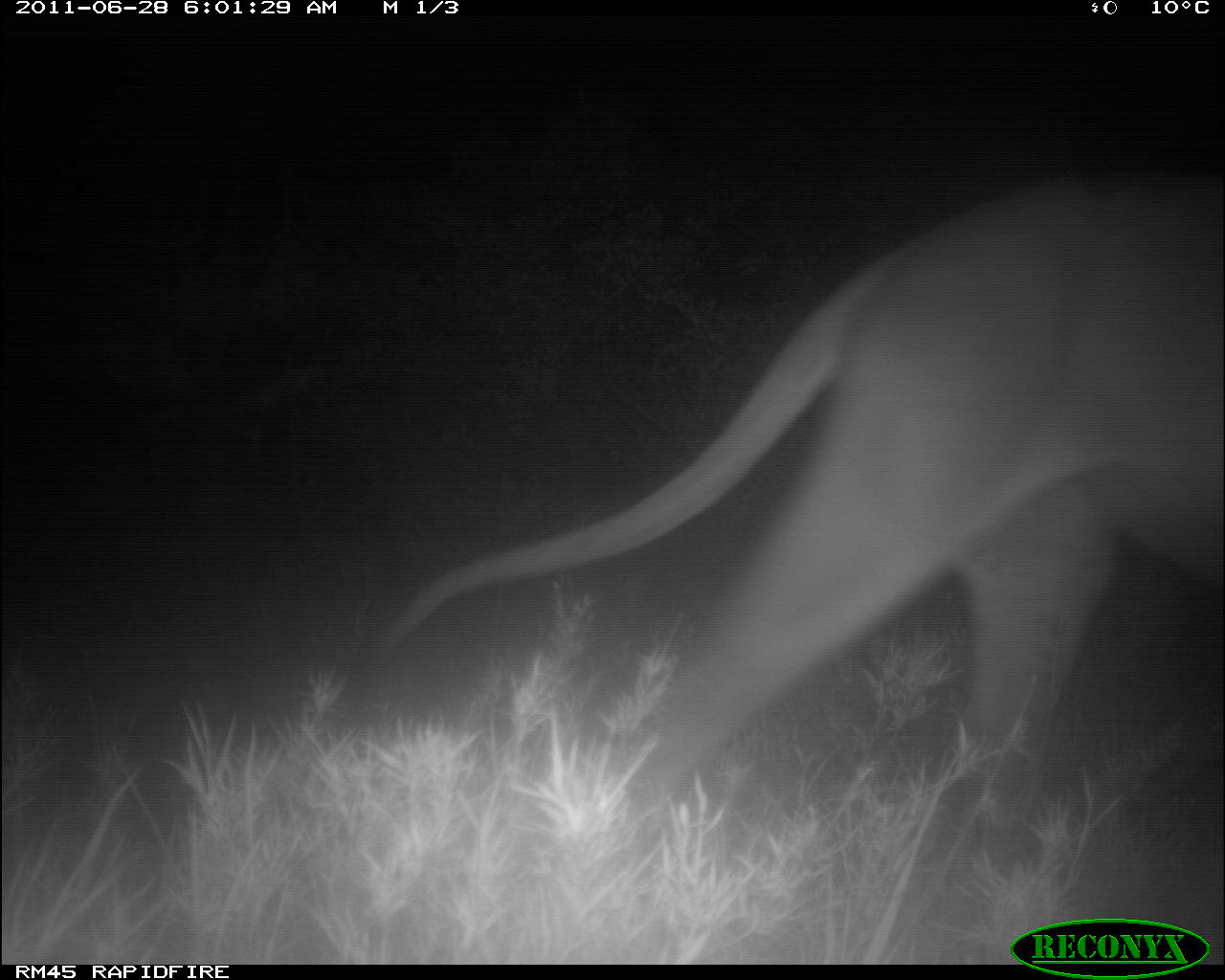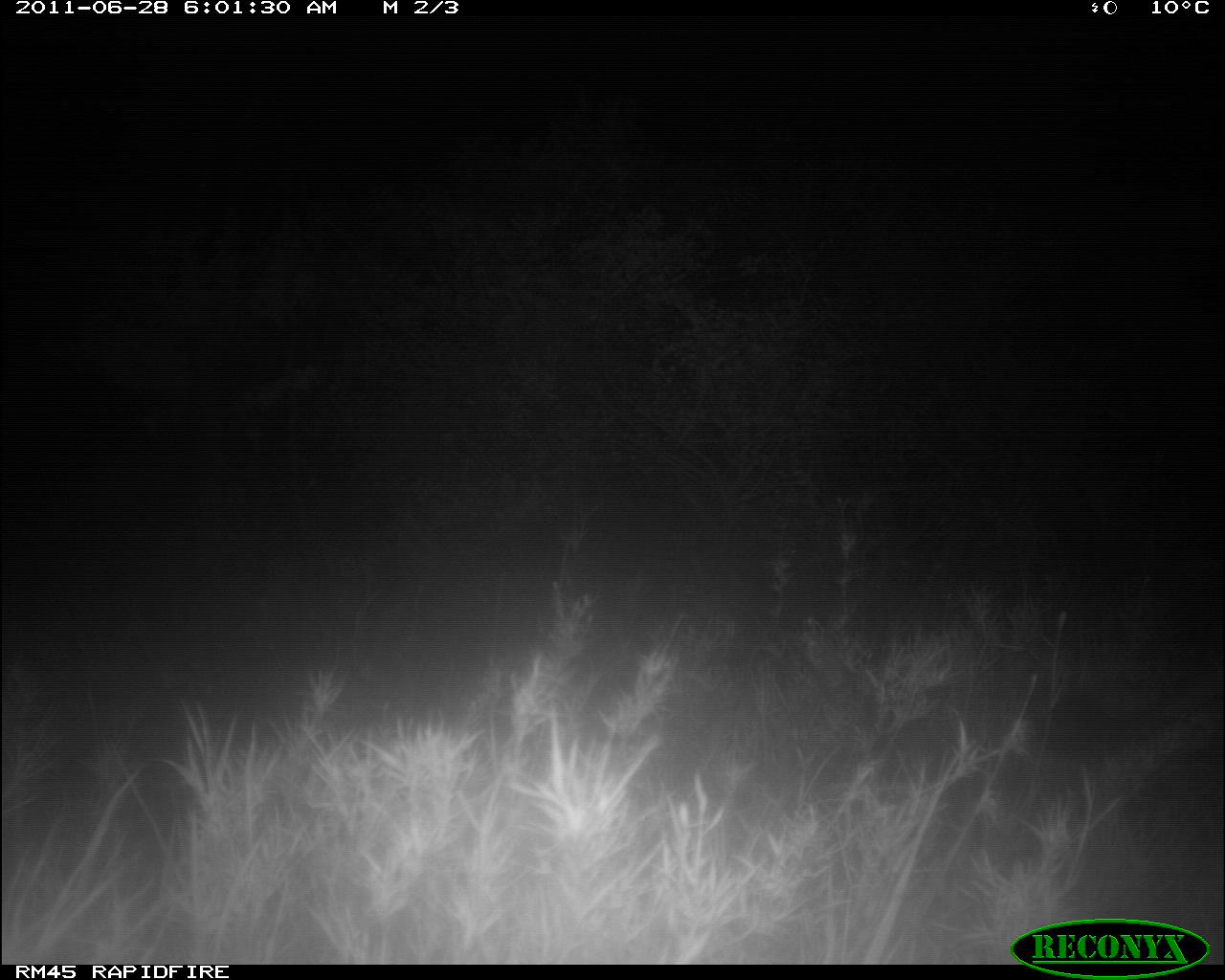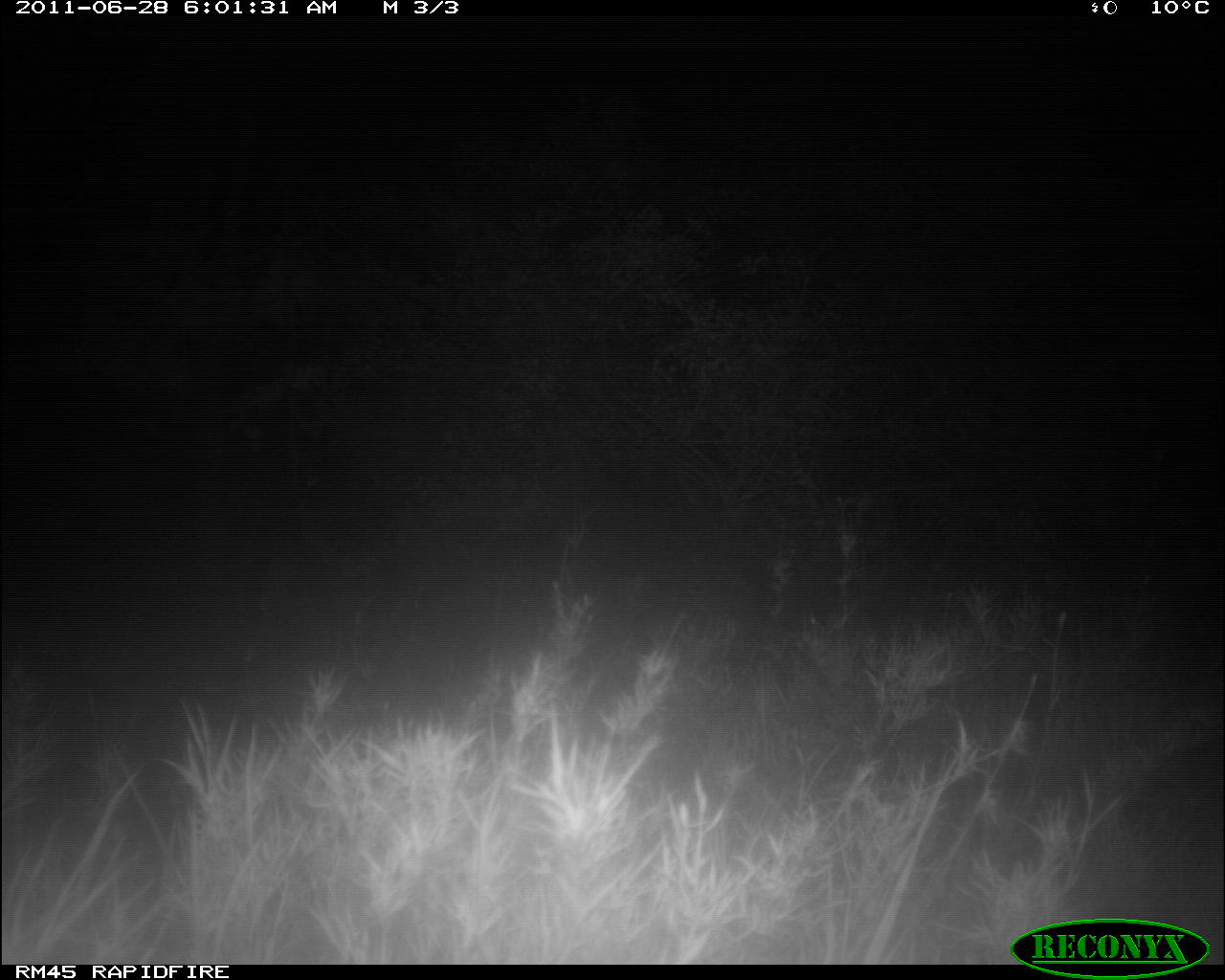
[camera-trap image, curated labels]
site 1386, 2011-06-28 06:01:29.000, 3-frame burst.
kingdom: Animalia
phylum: Chordata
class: Mammalia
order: Carnivora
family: Felidae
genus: Panthera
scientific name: Panthera leo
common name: lion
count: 1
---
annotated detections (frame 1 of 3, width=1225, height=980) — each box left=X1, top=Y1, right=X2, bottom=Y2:
panthera leo: left=321, top=161, right=1225, bottom=871